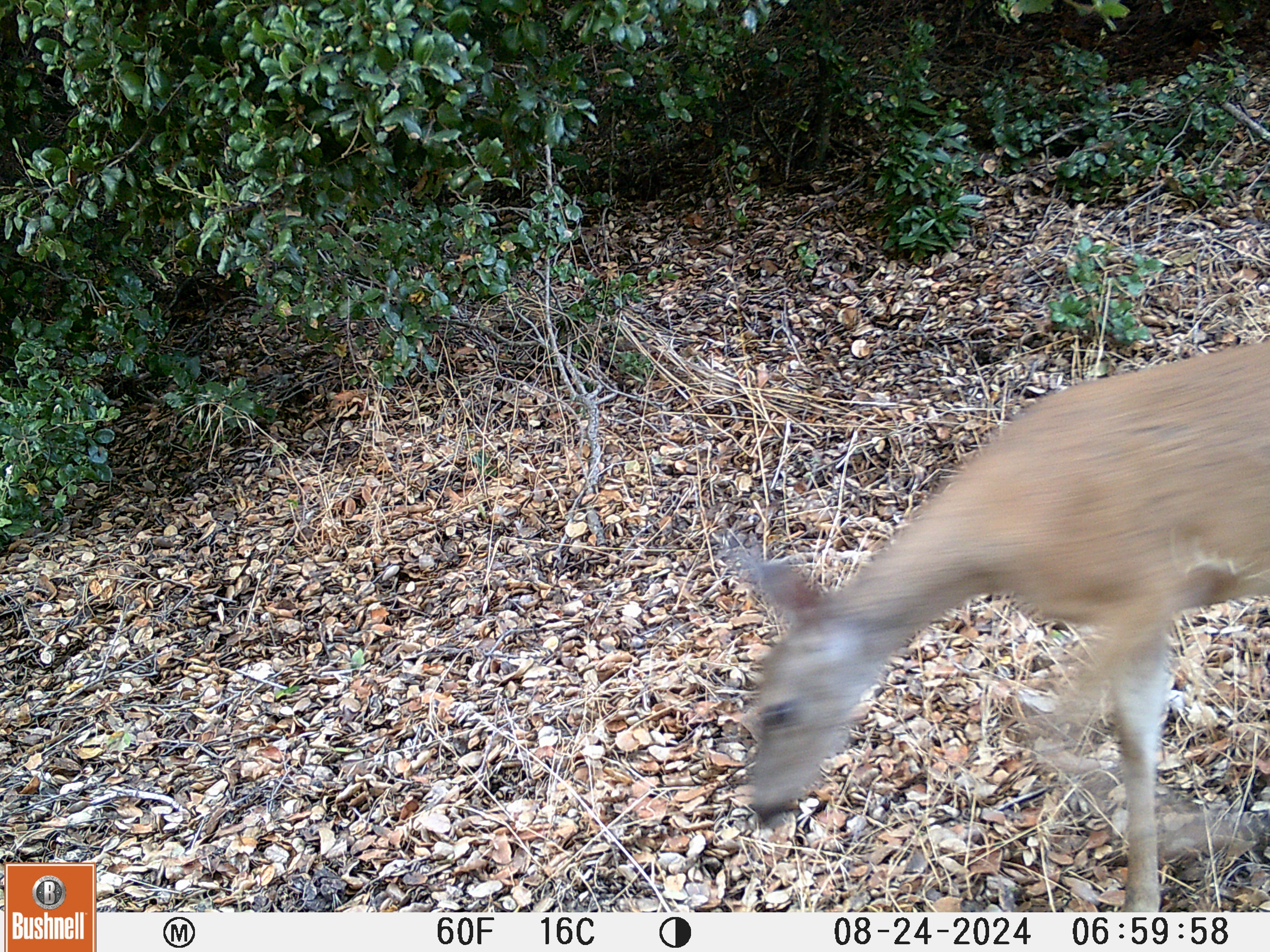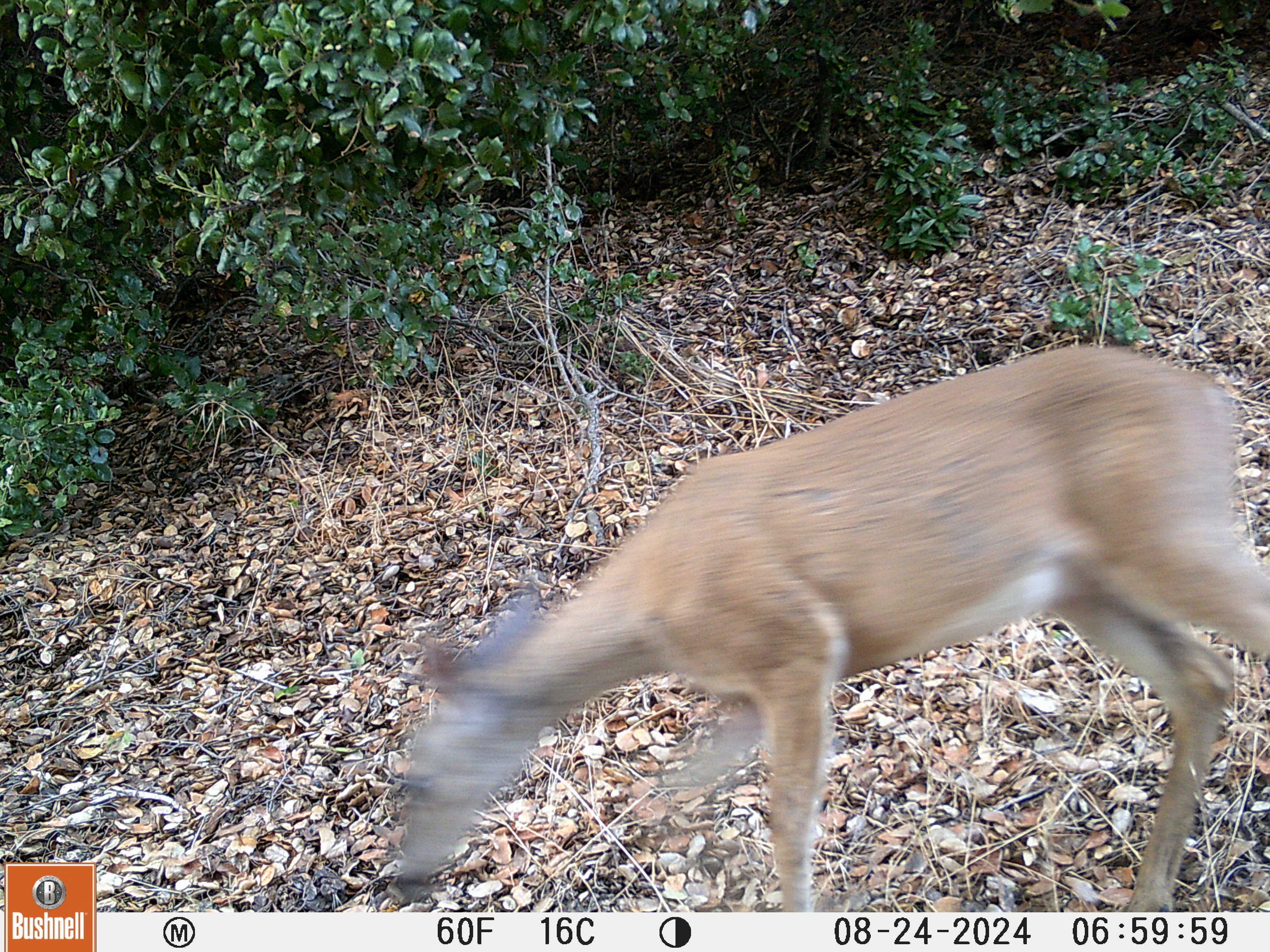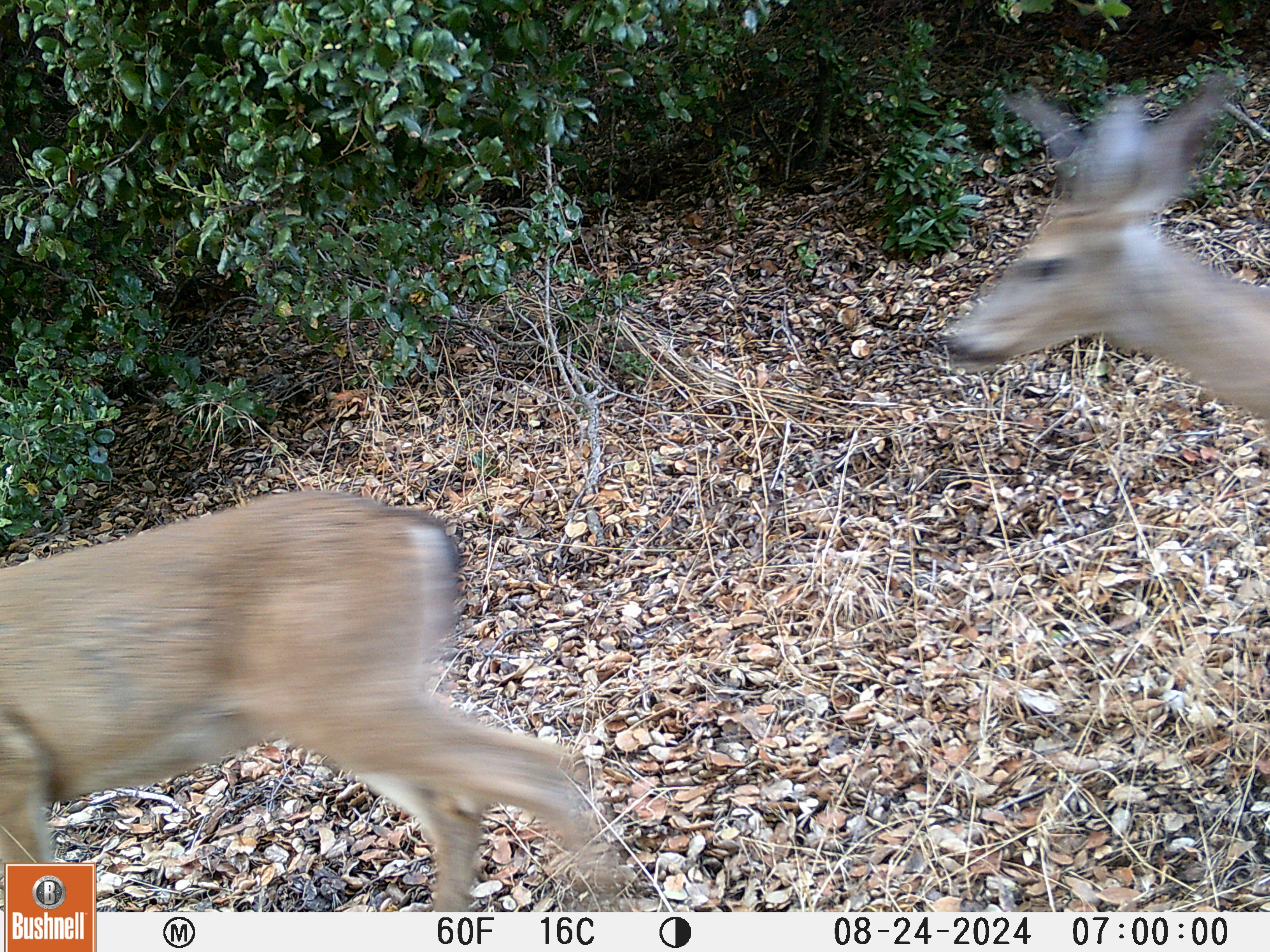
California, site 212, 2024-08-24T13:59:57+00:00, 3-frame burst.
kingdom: Animalia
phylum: Chordata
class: Mammalia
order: Artiodactyla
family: Cervidae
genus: Odocoileus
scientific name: Odocoileus hemionus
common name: mule deer